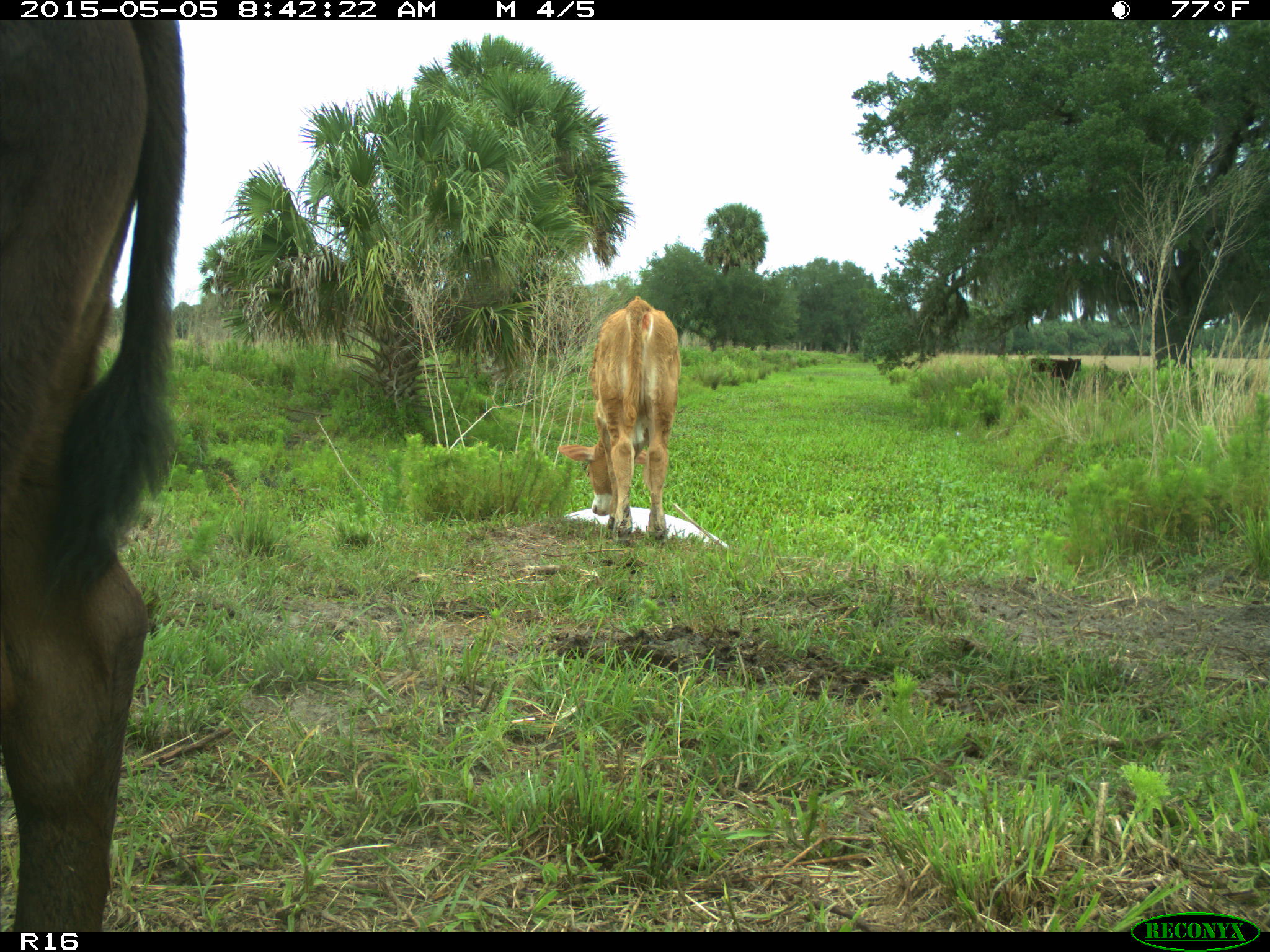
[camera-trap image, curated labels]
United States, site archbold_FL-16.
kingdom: Animalia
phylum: Chordata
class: Mammalia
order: Artiodactyla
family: Bovidae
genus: Bos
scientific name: Bos taurus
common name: domestic cow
Bos taurus (domestic cow).